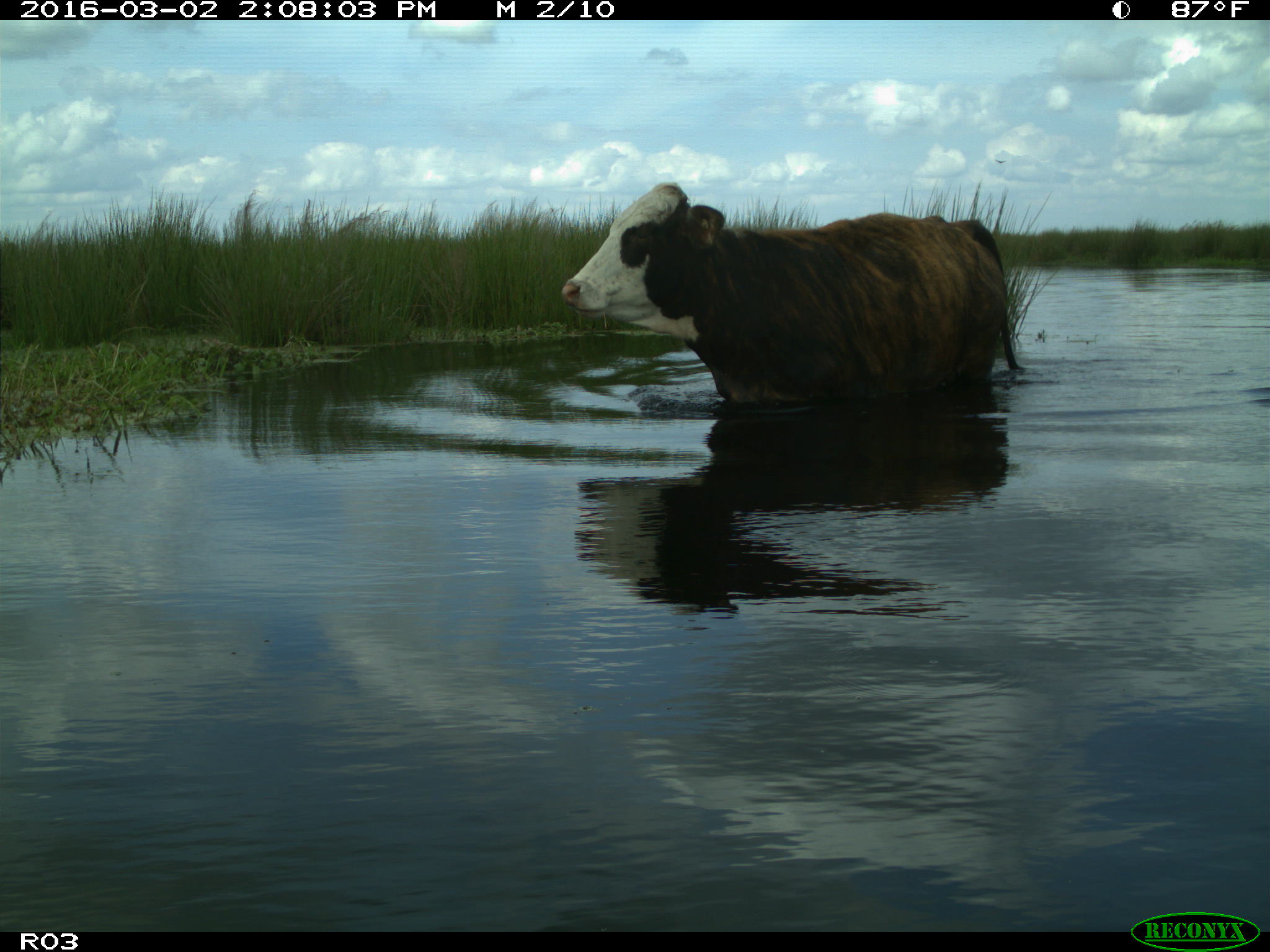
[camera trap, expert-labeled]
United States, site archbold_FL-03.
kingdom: Animalia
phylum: Chordata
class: Mammalia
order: Artiodactyla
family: Bovidae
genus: Bos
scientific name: Bos taurus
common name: domestic cow